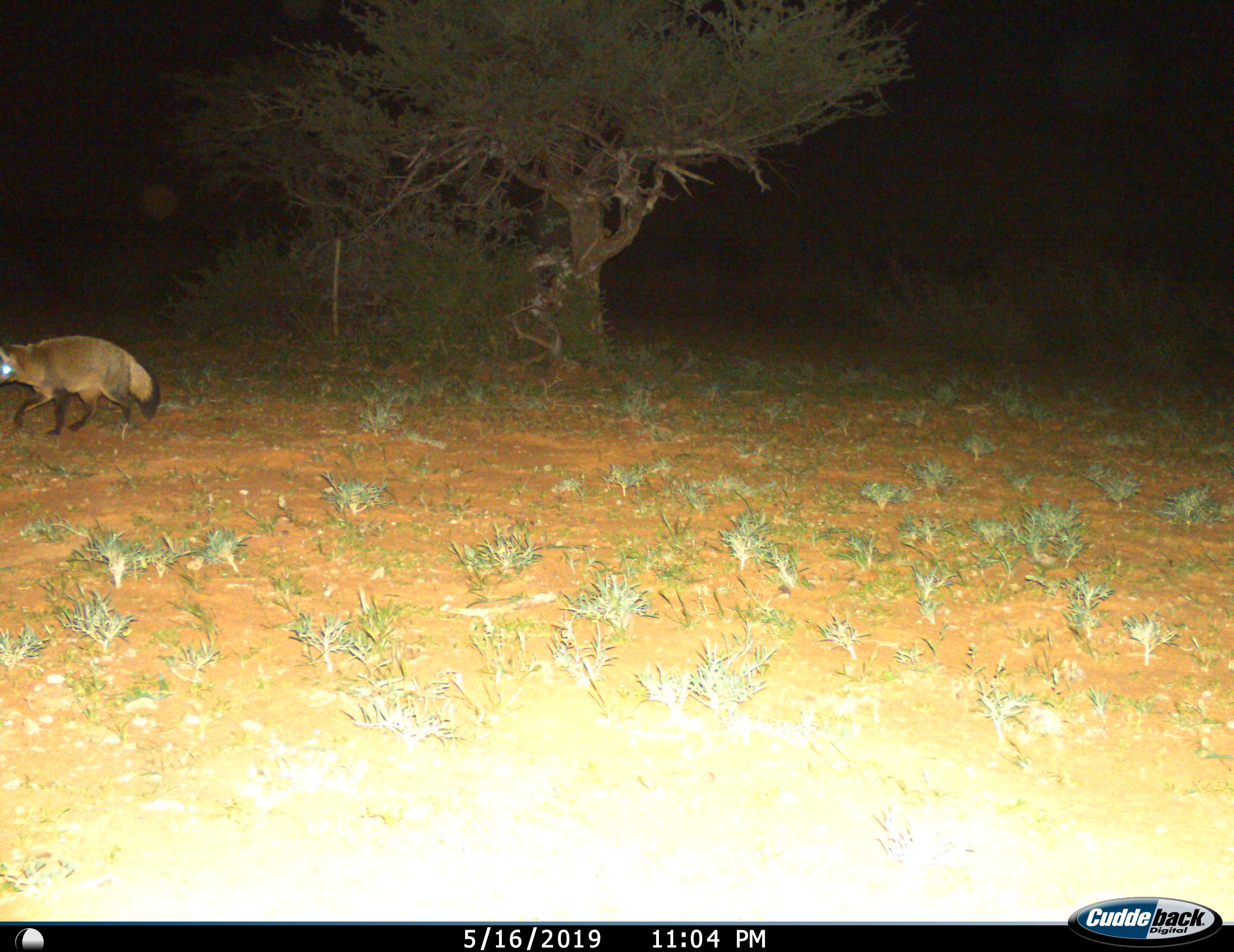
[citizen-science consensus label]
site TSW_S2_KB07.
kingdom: Animalia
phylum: Chordata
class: Mammalia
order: Carnivora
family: Canidae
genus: Otocyon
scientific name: Otocyon megalotis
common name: bat-eared fox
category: foxbateared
Foxbateared (bat-eared fox) (Otocyon megalotis), count 1. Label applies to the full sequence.